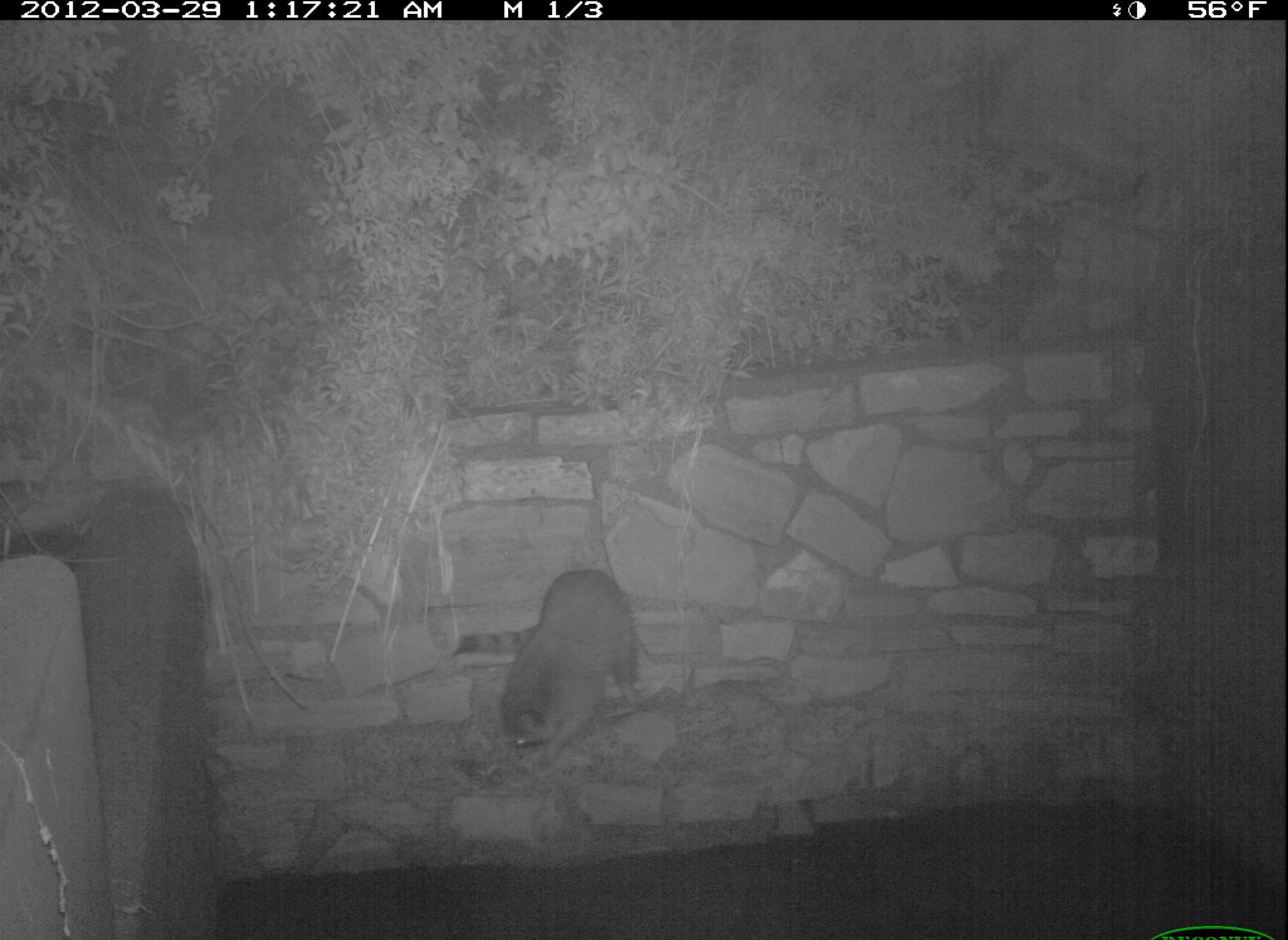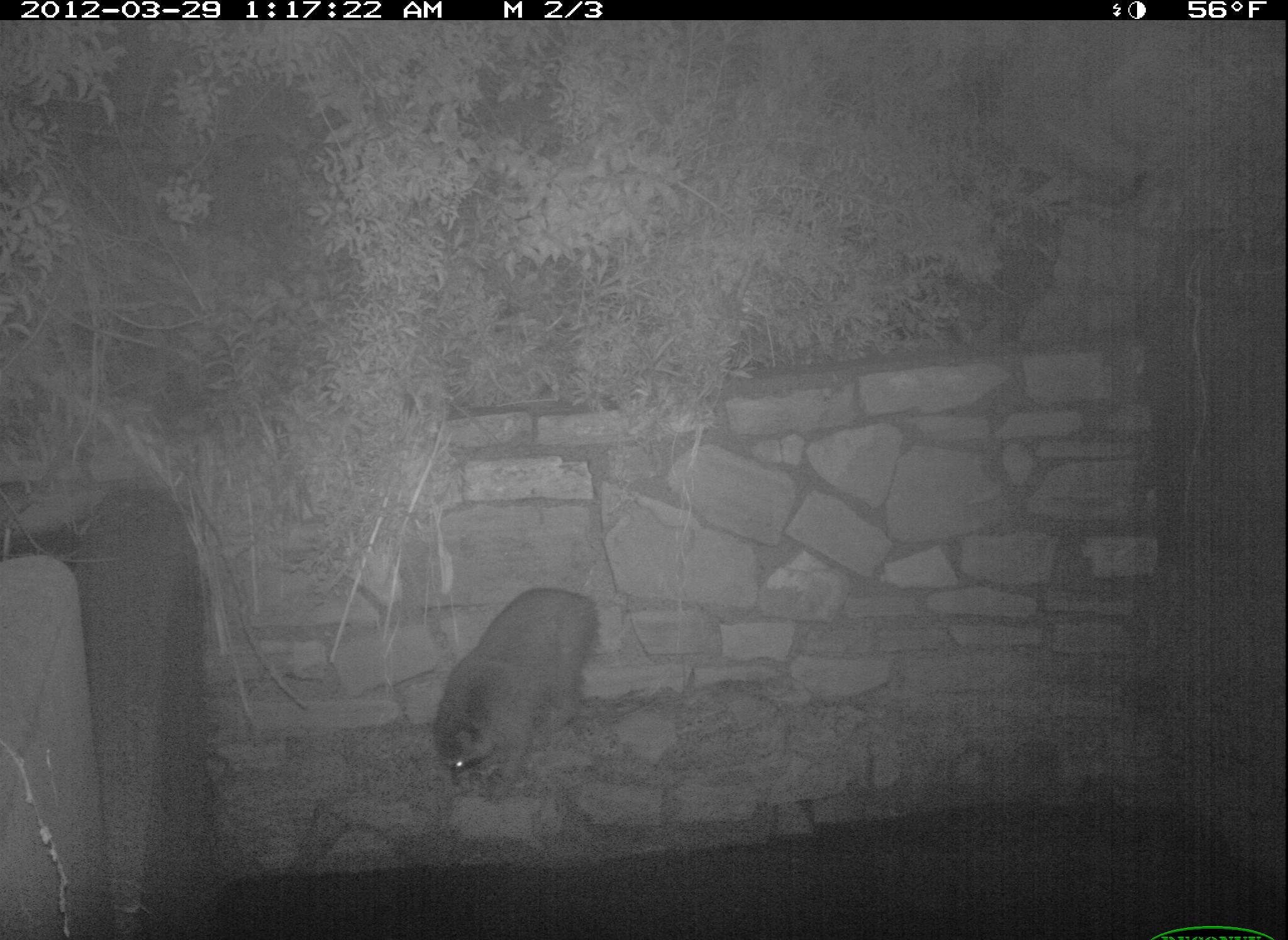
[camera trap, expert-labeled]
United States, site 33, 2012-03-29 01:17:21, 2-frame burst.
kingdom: Animalia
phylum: Chordata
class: Mammalia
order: Carnivora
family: Procyonidae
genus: Procyon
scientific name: Procyon lotor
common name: raccoon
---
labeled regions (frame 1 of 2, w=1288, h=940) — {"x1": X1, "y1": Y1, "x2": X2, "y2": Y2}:
raccoon: {"x1": 491, "y1": 560, "x2": 649, "y2": 758}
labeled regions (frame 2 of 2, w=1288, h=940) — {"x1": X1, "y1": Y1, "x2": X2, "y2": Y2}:
raccoon: {"x1": 412, "y1": 577, "x2": 599, "y2": 791}